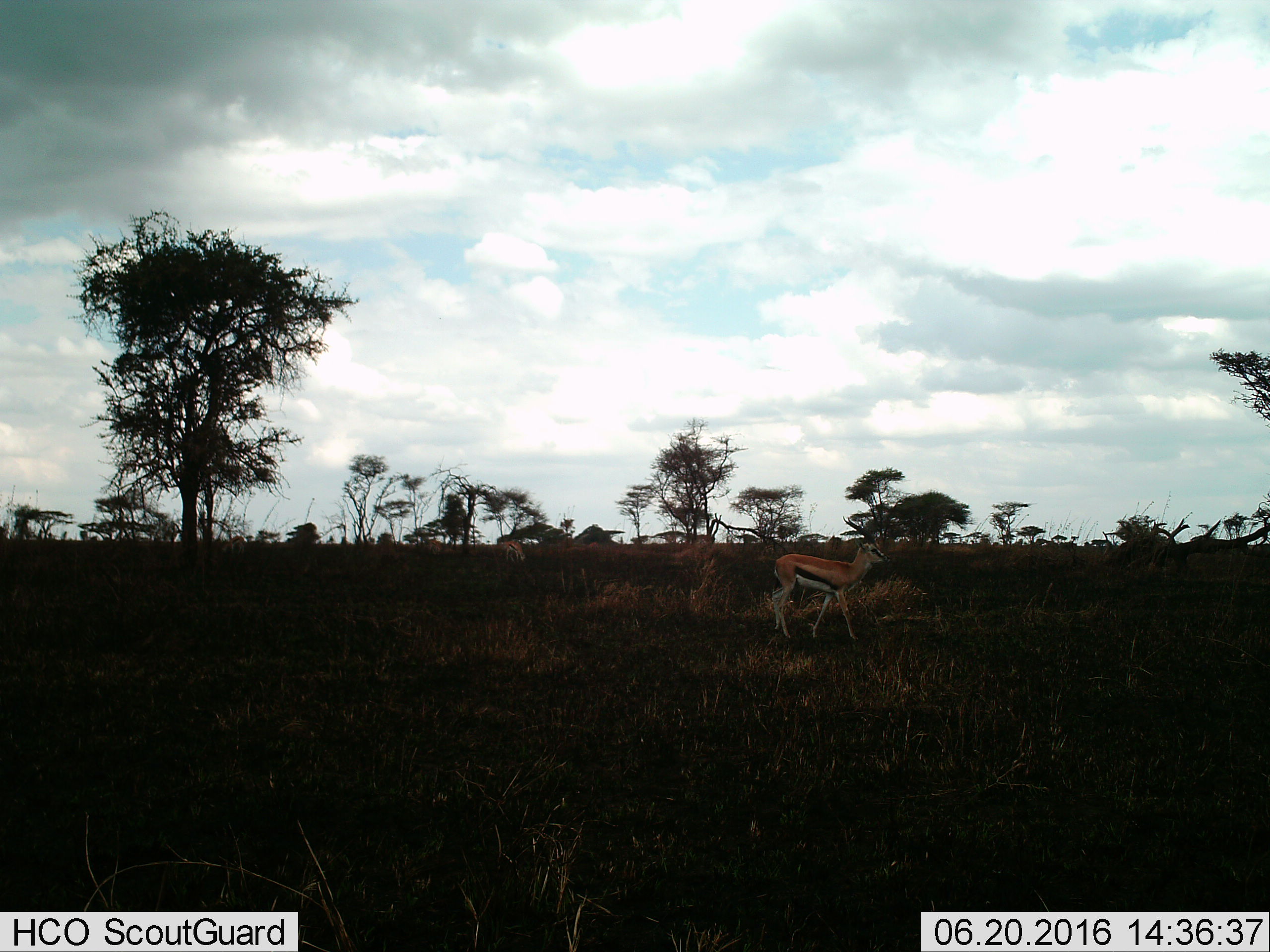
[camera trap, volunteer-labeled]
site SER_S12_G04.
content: unidentified animal